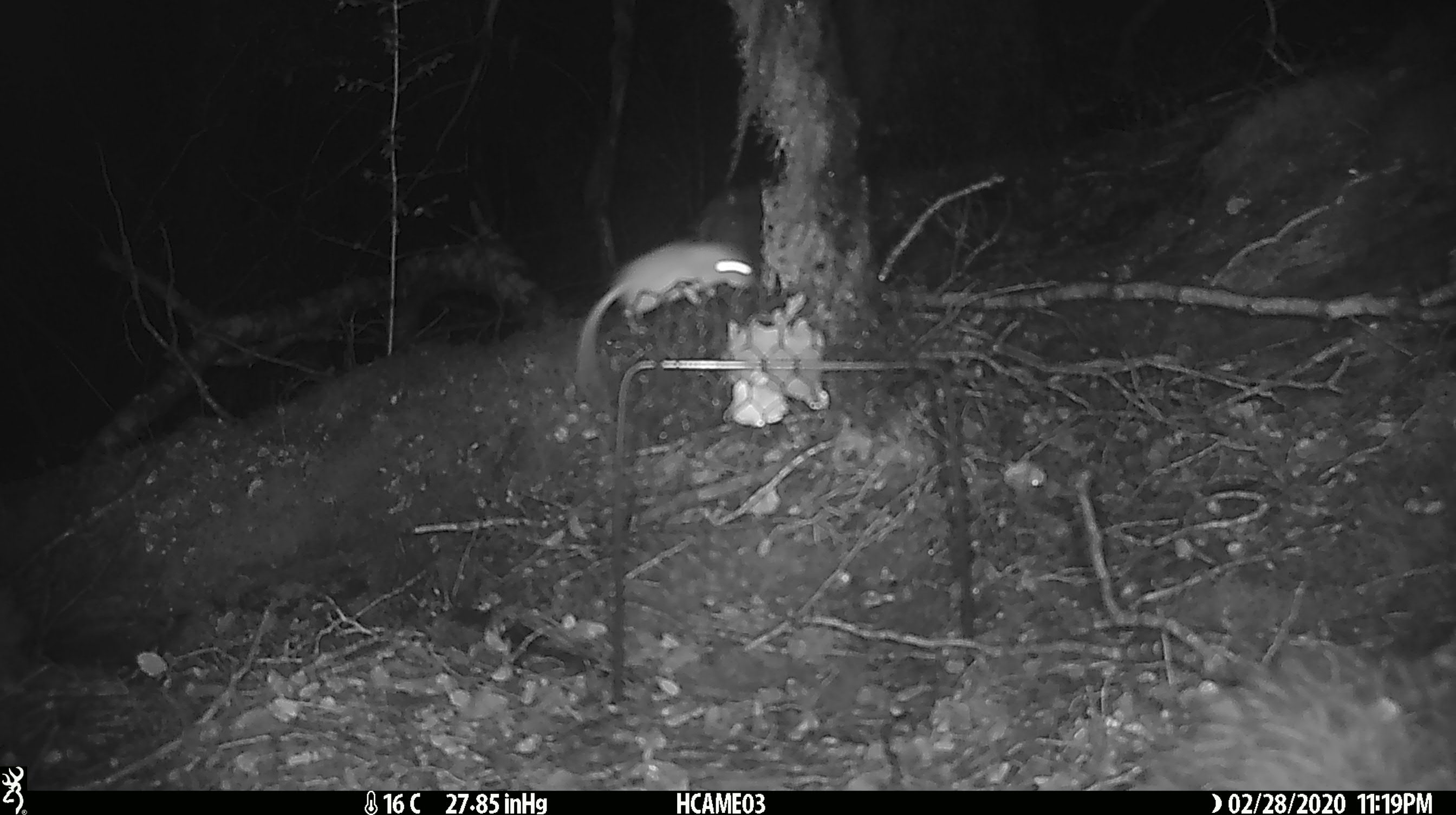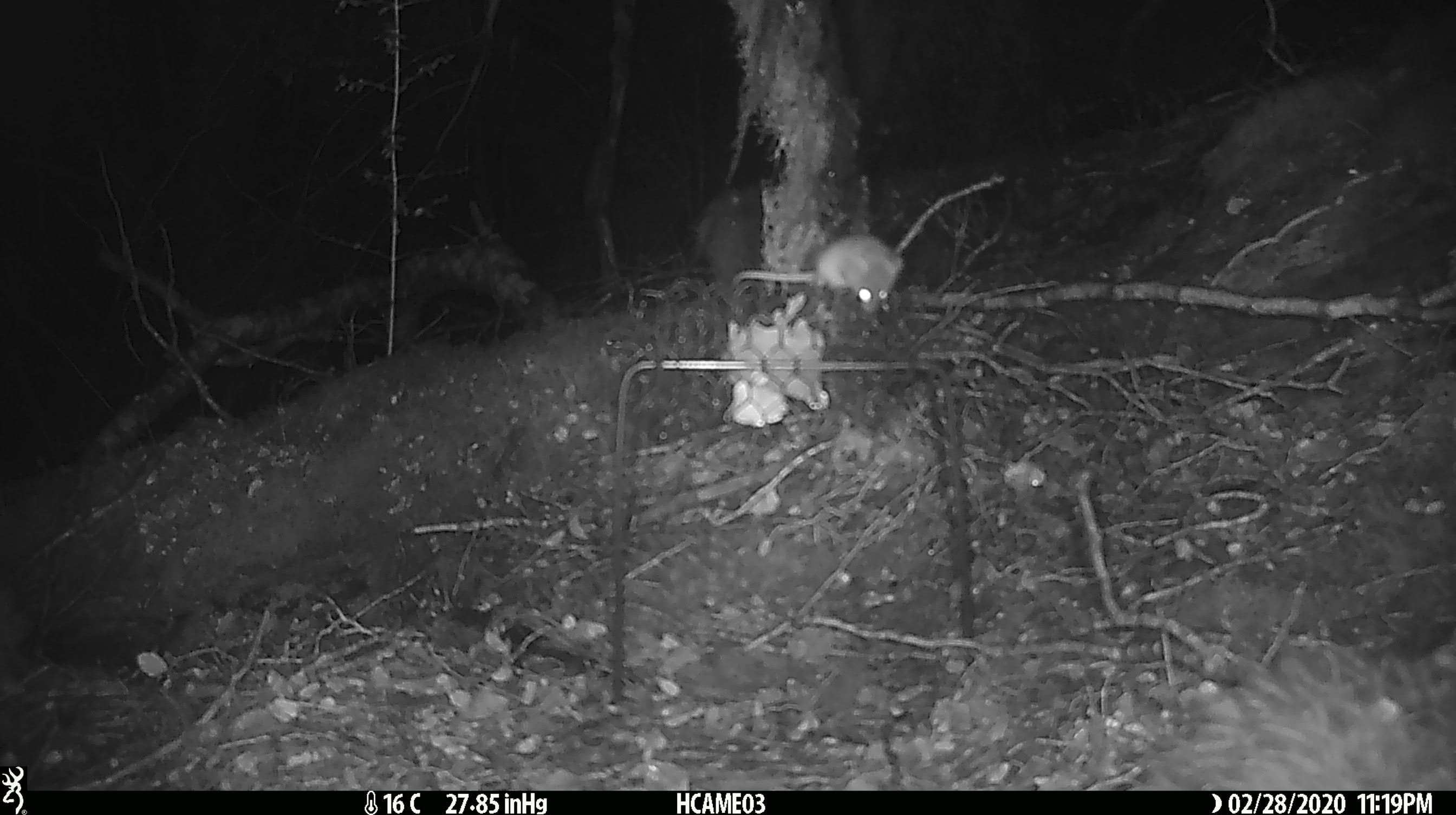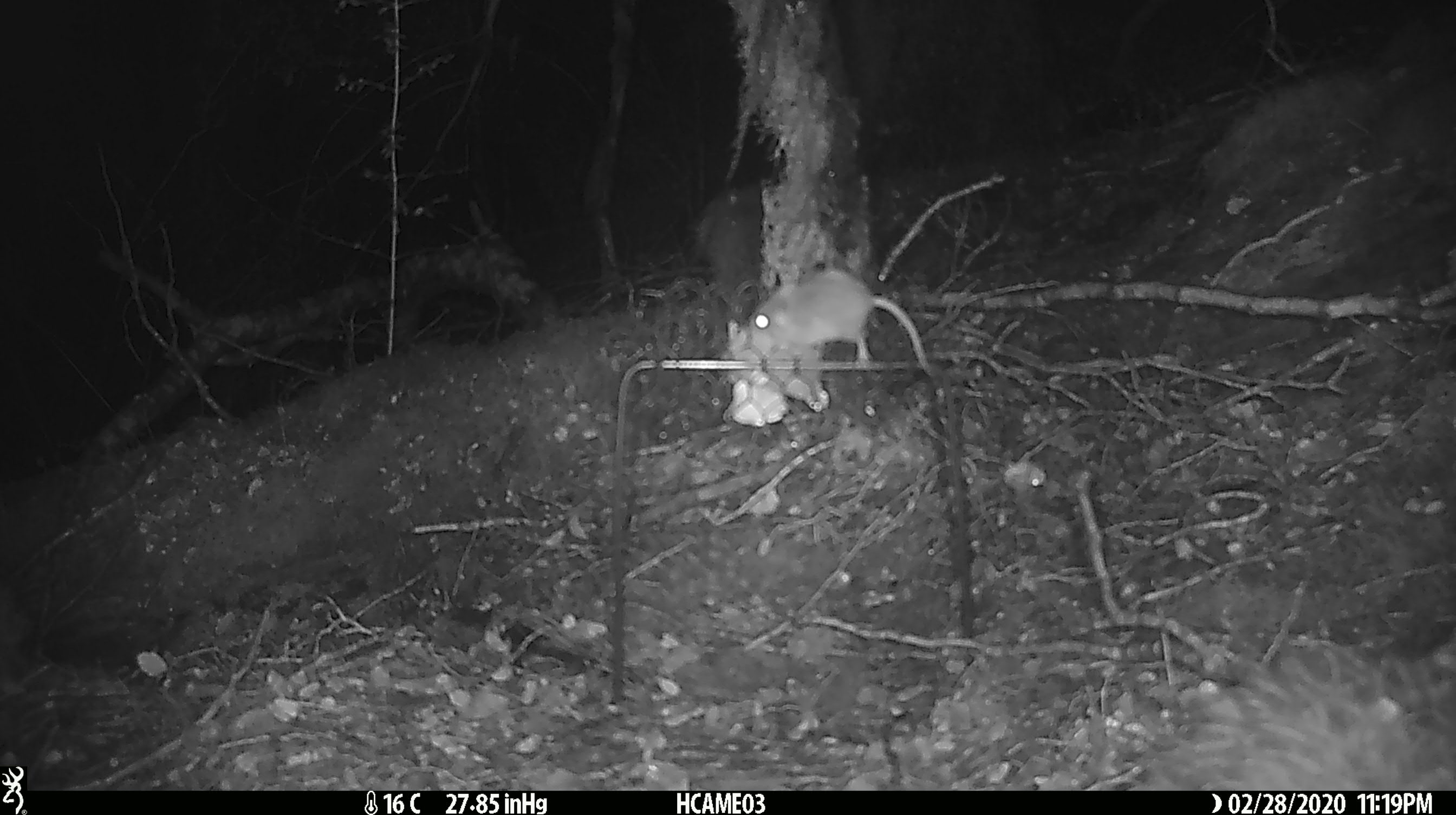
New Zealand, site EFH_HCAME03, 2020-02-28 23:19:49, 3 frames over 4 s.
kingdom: Animalia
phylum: Chordata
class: Mammalia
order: Rodentia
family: Muridae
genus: Mus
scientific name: Mus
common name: mouse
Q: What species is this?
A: Mouse (Mus).